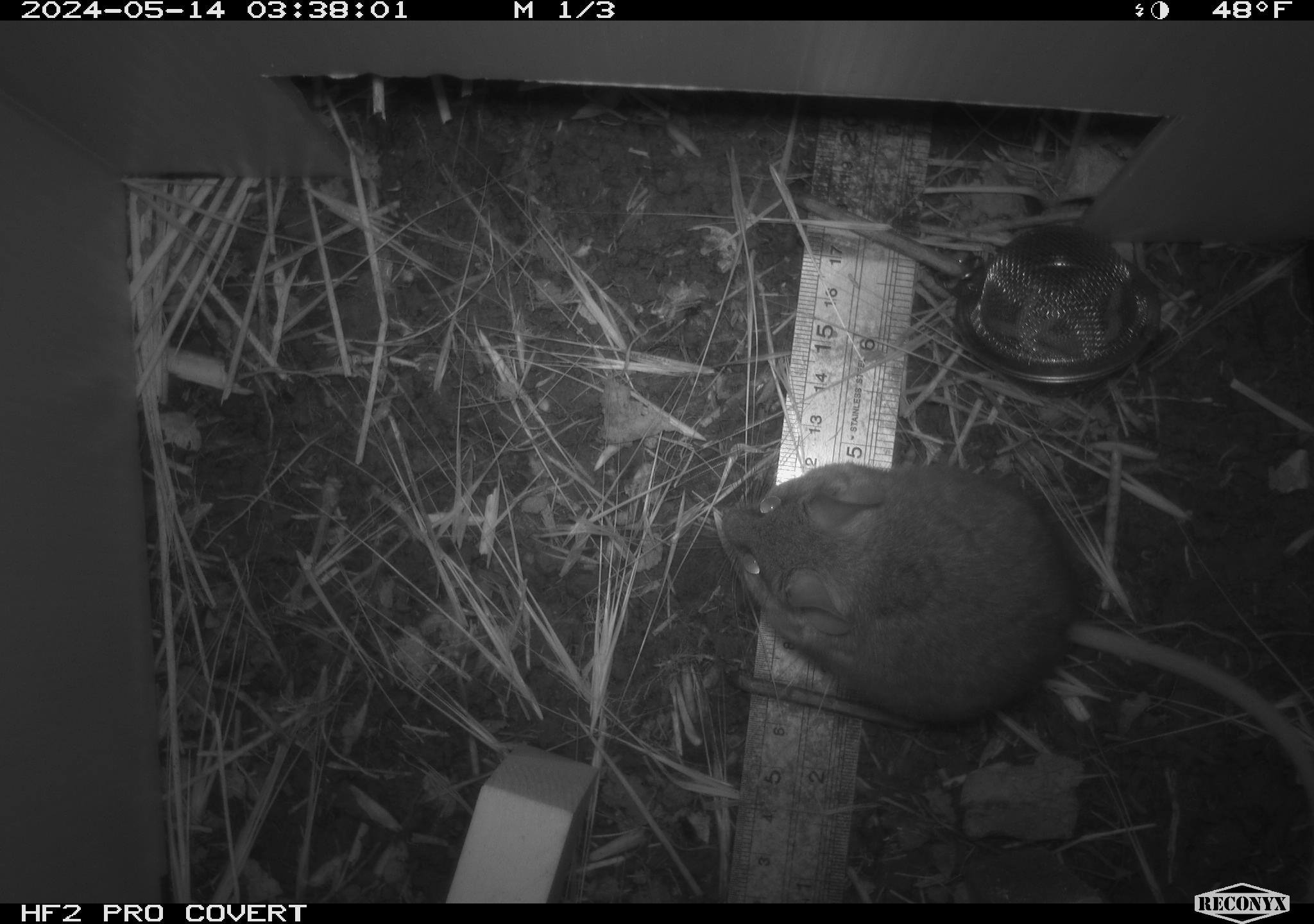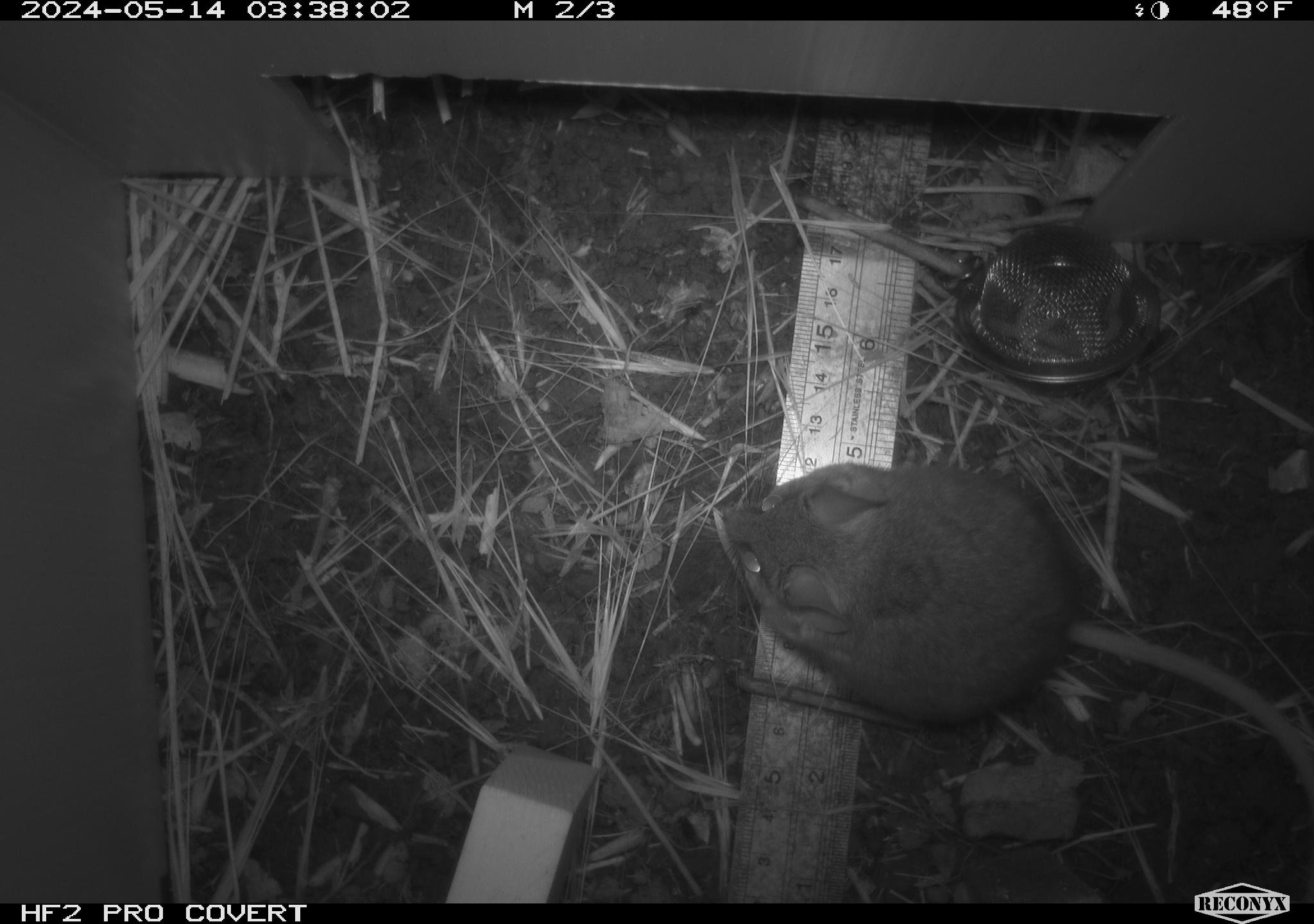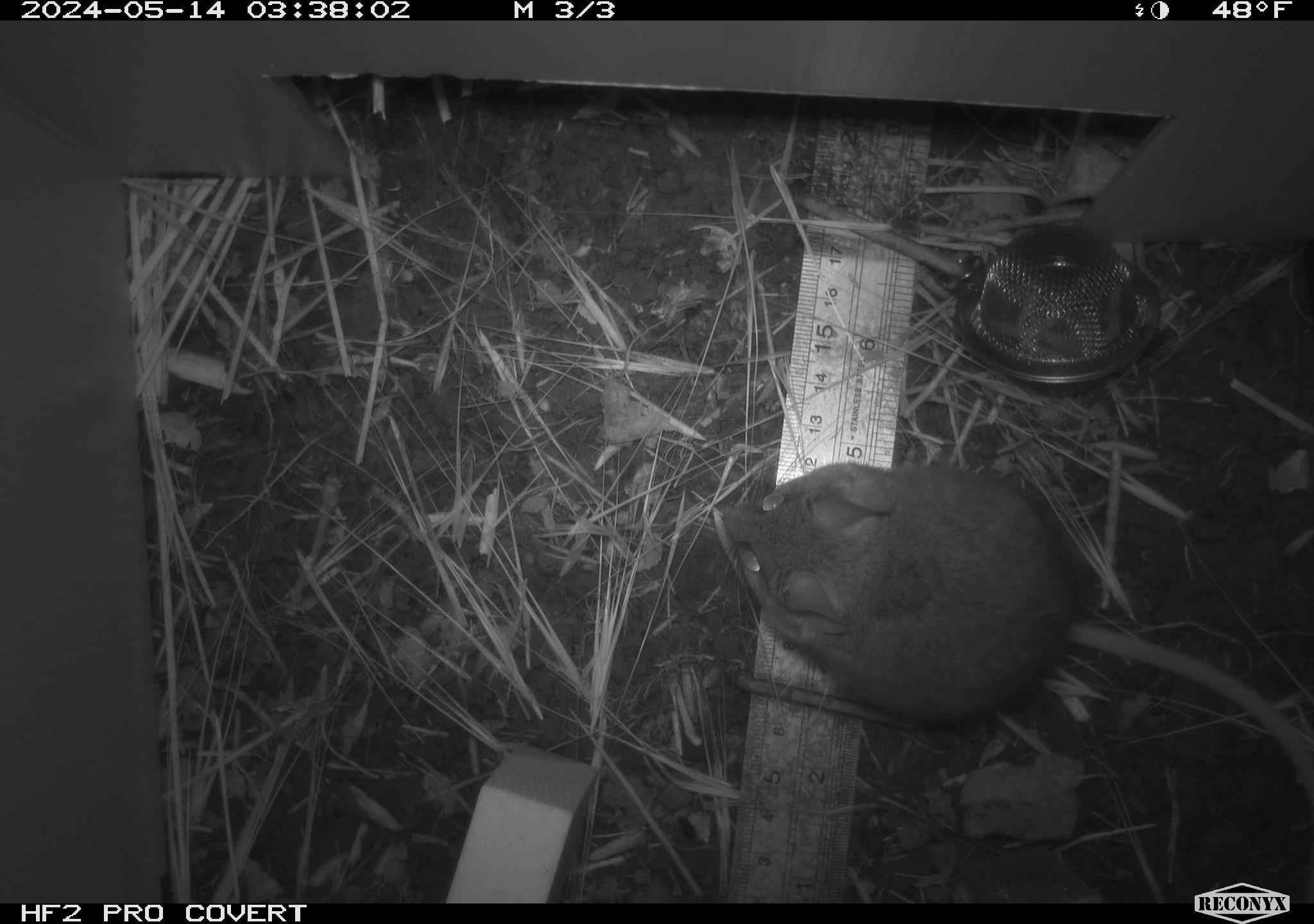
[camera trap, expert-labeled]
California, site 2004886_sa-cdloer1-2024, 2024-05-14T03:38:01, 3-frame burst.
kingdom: Animalia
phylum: Chordata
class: Mammalia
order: Rodentia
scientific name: Rodentia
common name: mouse species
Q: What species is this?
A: Mouse species (Rodentia).